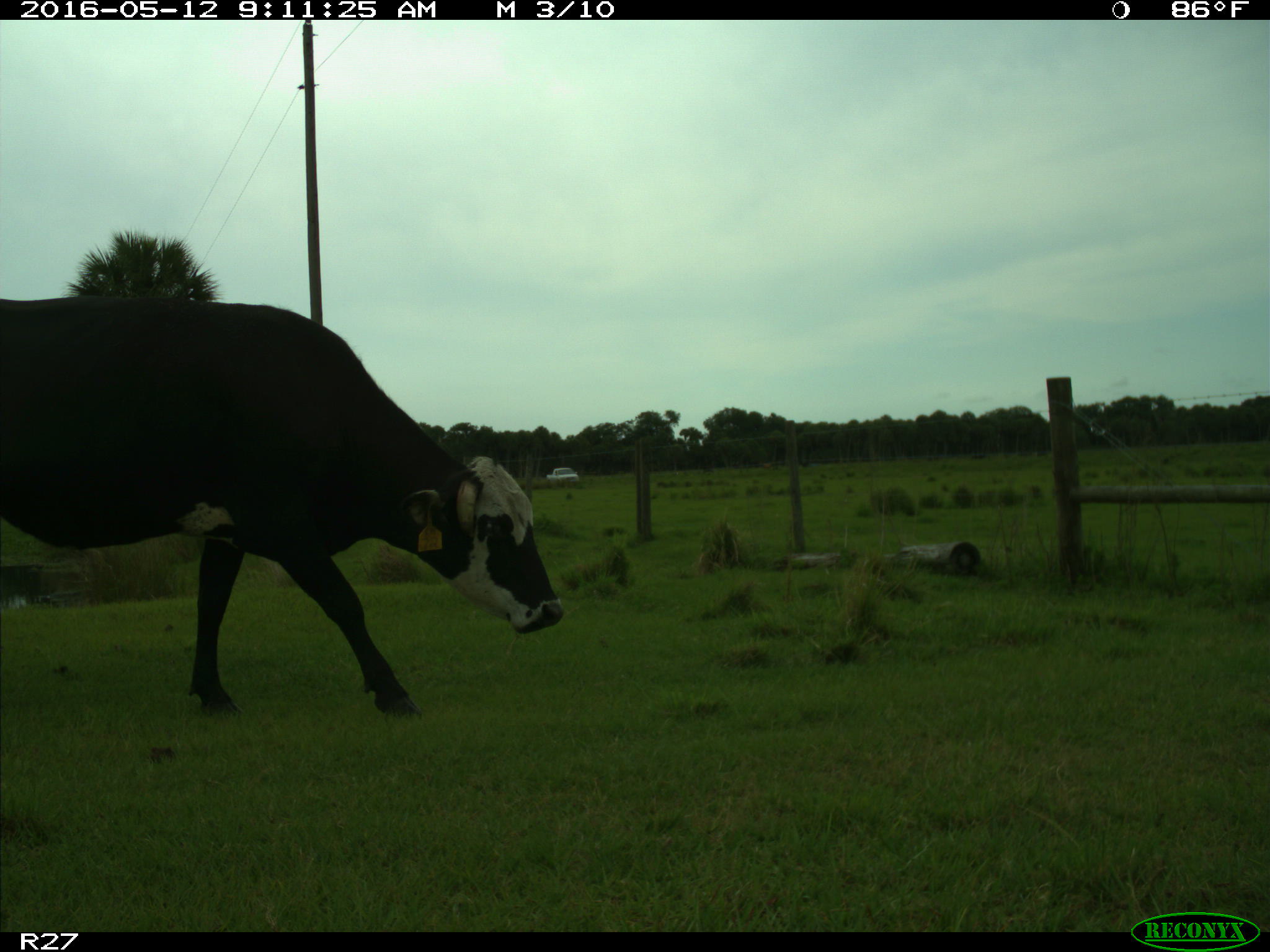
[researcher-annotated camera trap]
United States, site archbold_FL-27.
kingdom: Animalia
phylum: Chordata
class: Mammalia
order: Artiodactyla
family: Bovidae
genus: Bos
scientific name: Bos taurus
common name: domestic cow